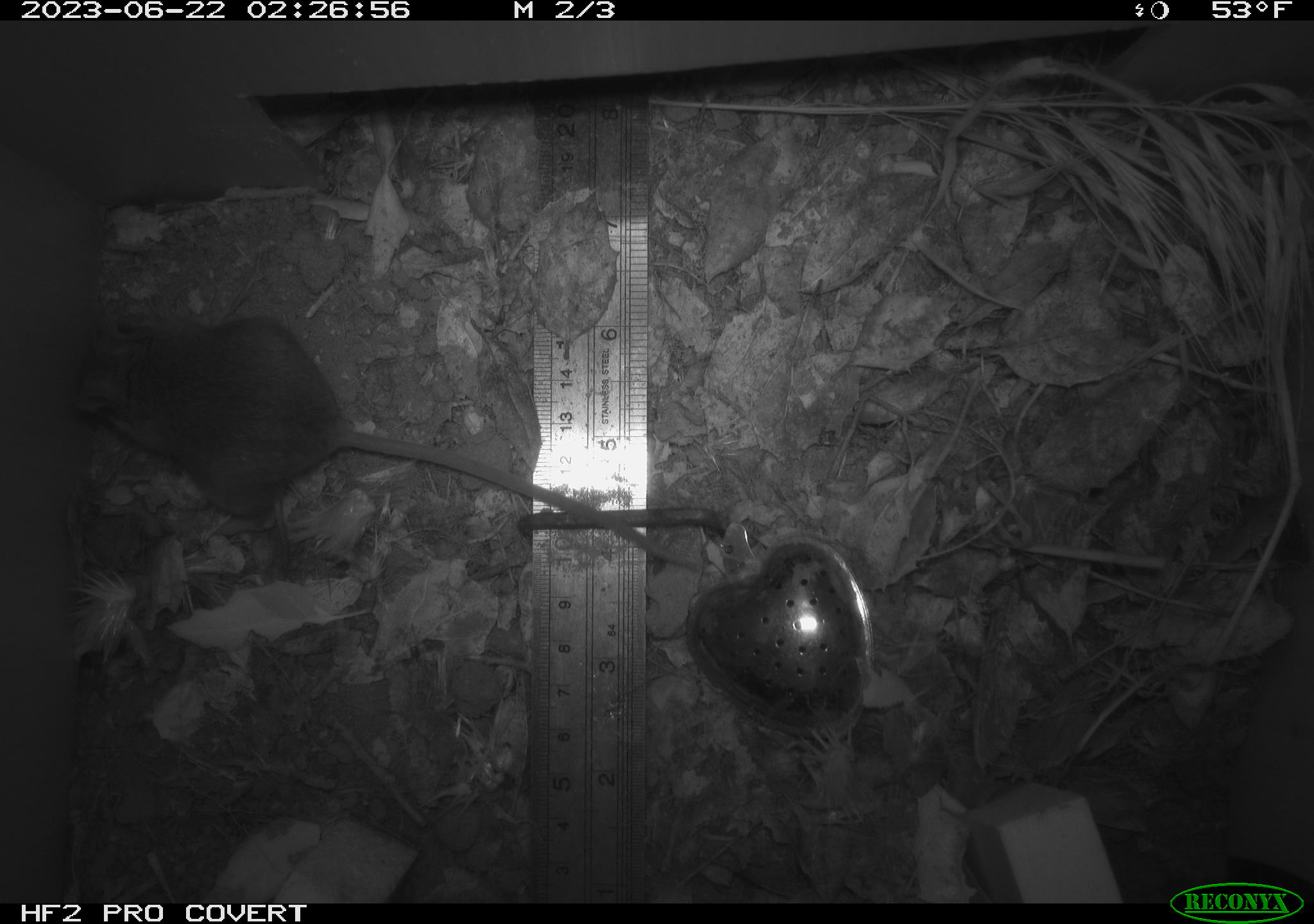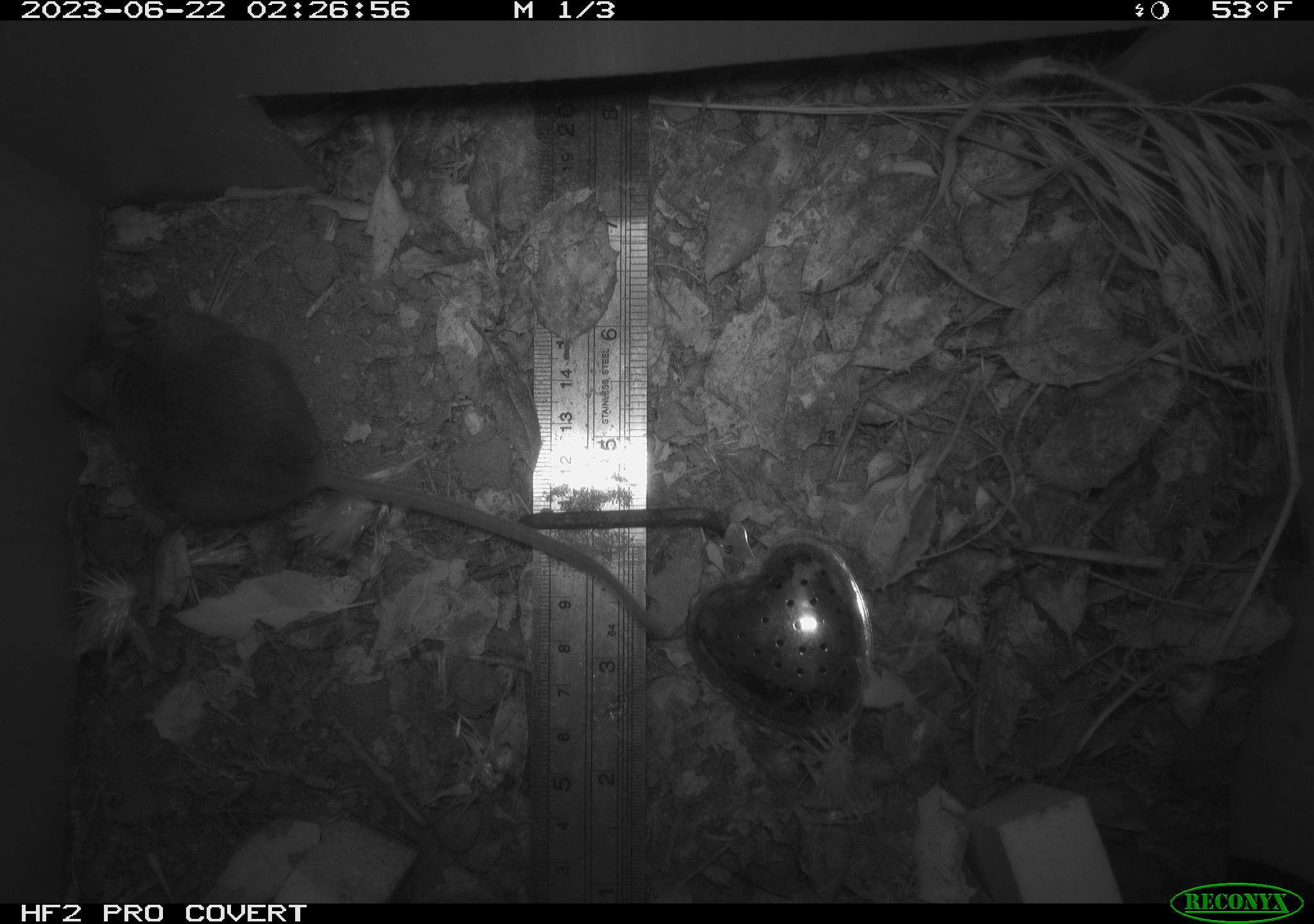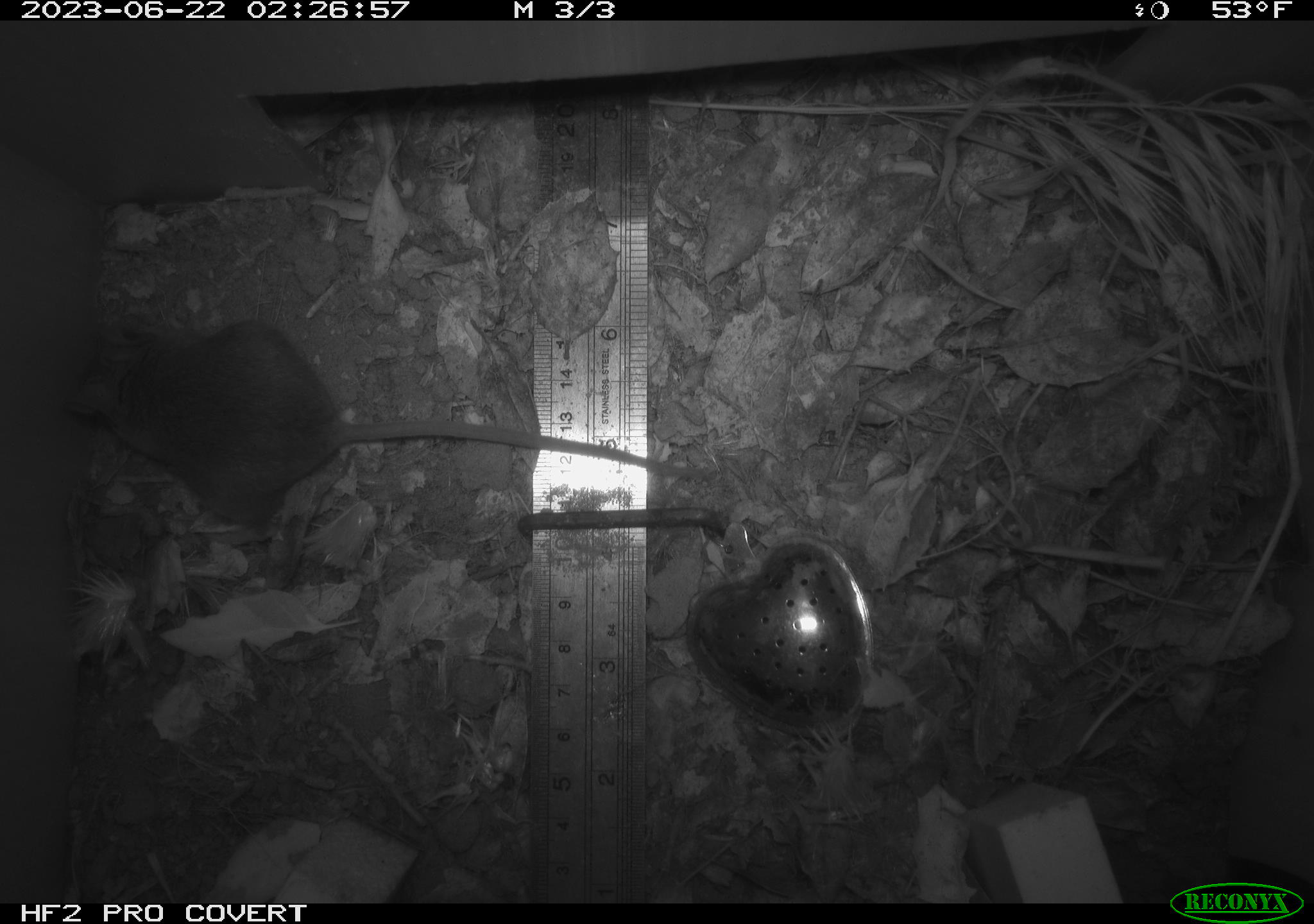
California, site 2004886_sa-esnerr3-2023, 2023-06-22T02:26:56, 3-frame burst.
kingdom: Animalia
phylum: Chordata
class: Mammalia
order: Rodentia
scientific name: Rodentia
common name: mouse species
Mouse species (Rodentia).